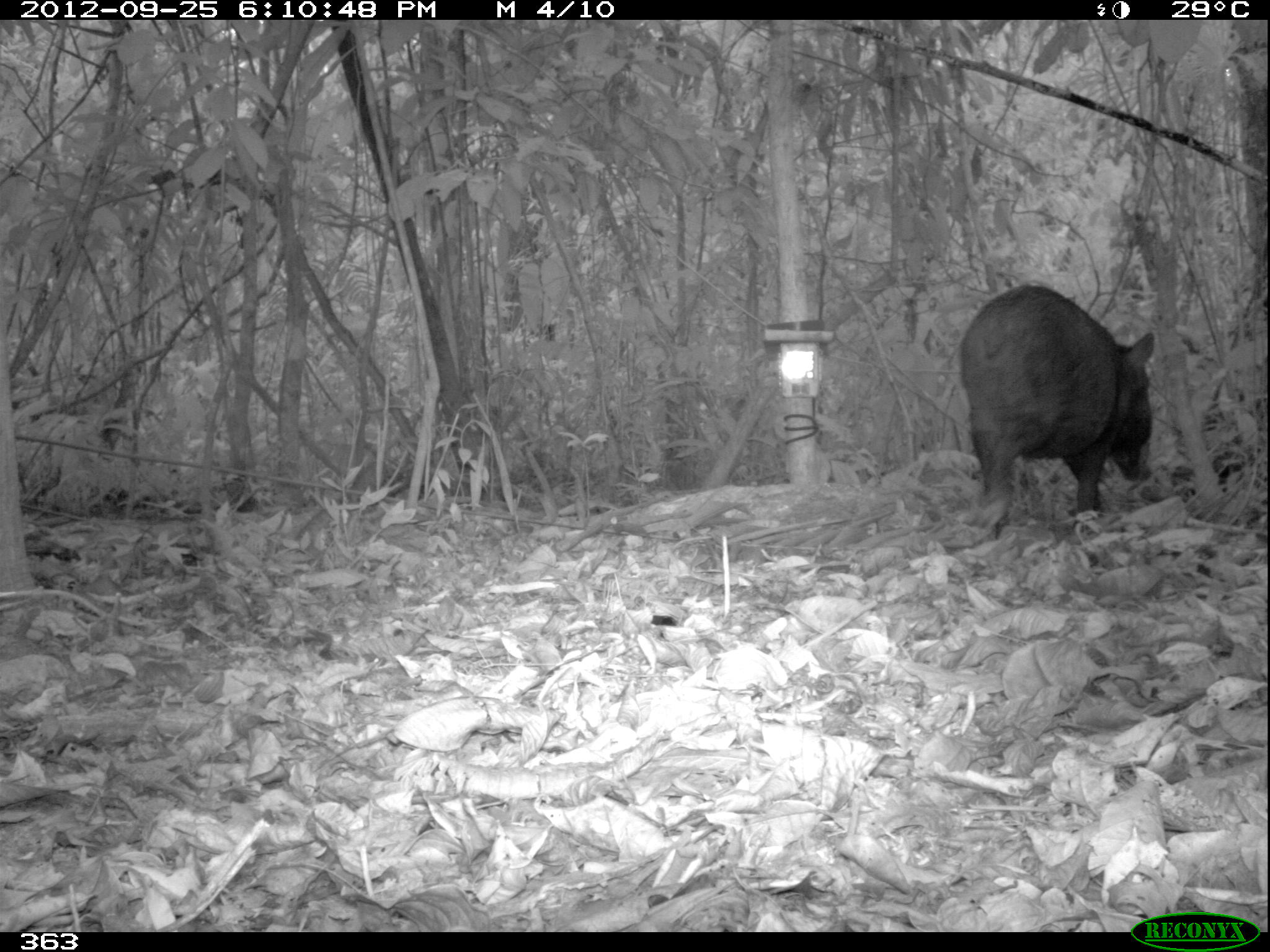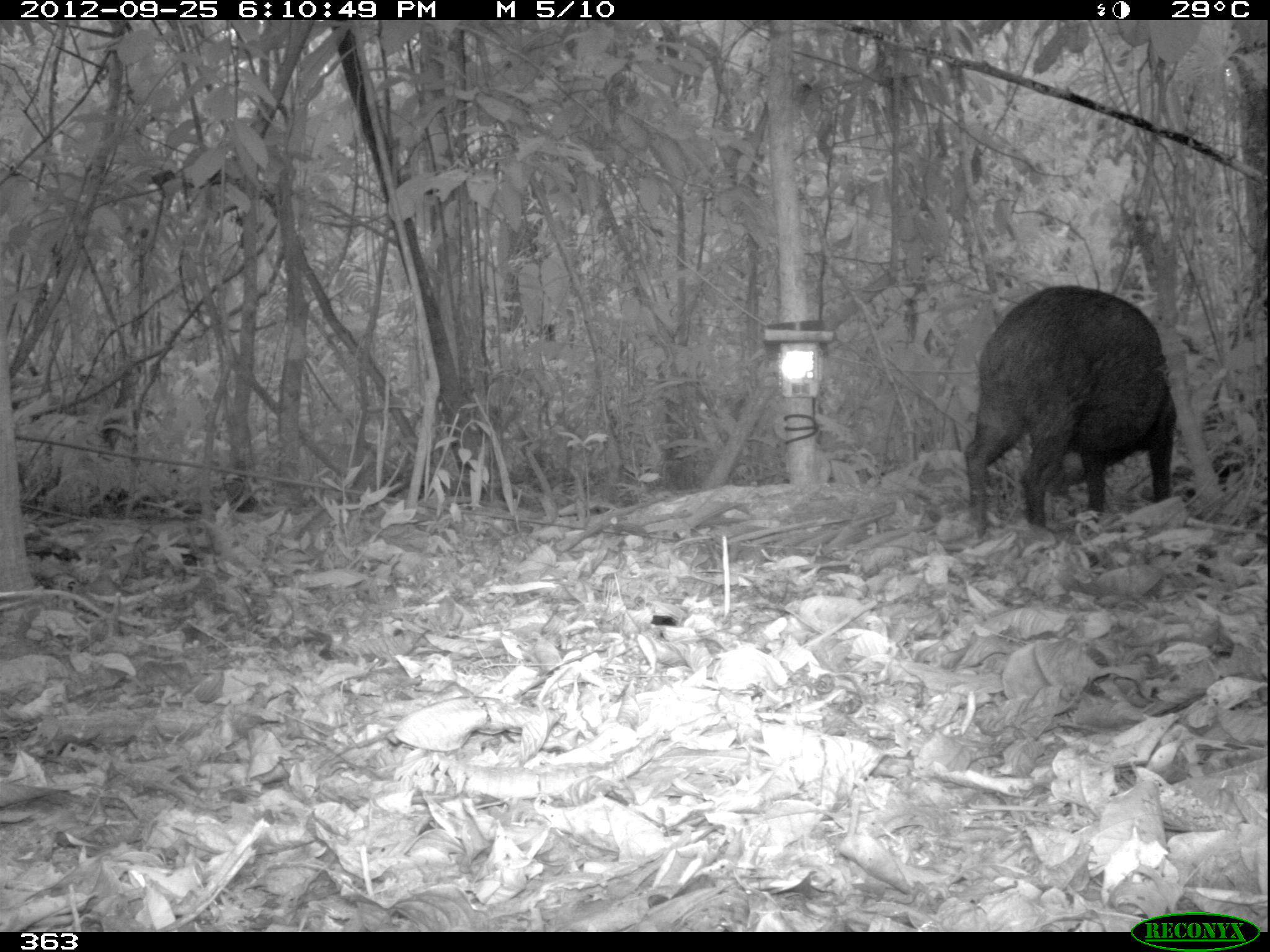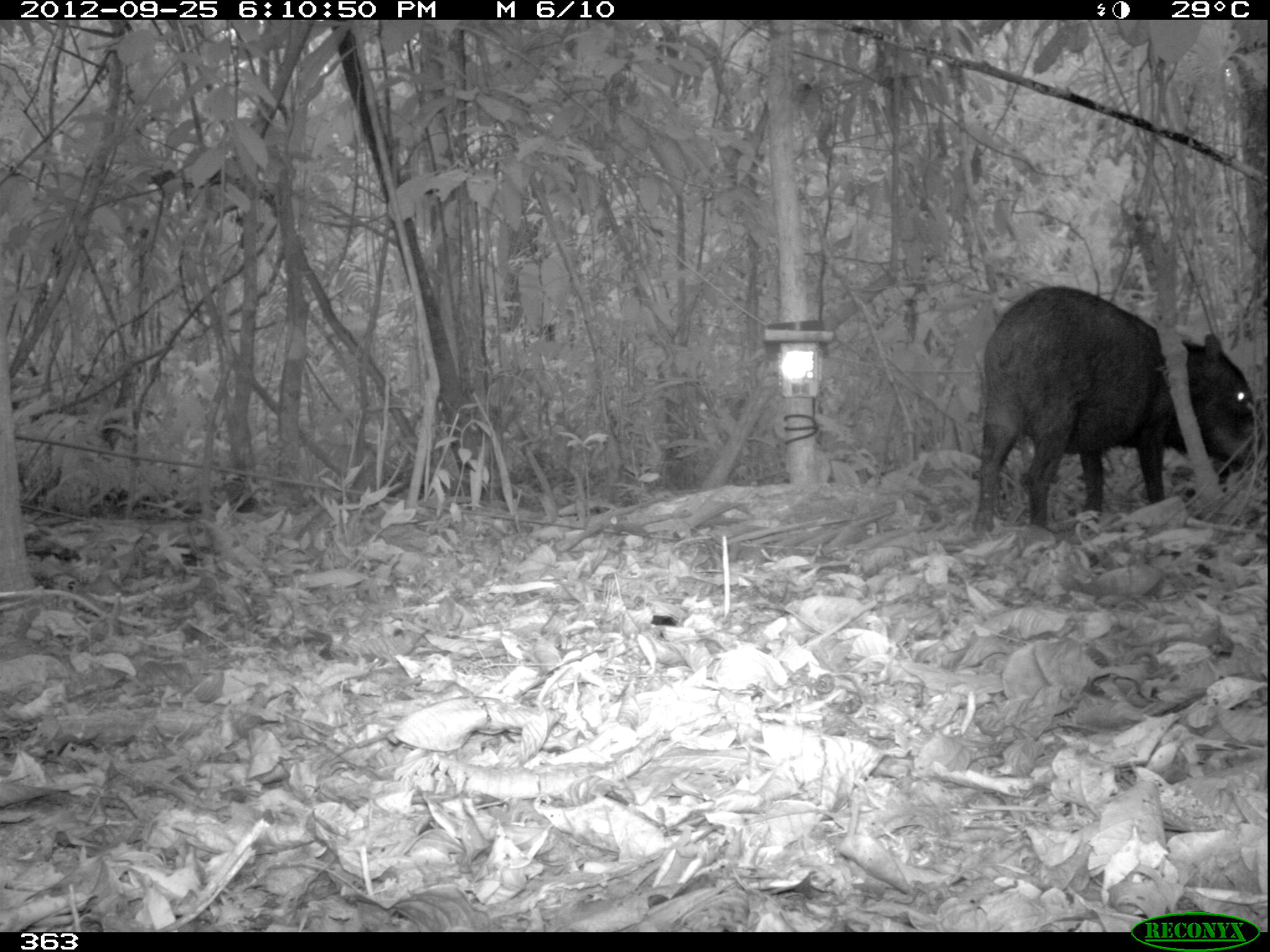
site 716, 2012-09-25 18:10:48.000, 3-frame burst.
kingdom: Animalia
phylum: Chordata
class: Mammalia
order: Artiodactyla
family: Tayassuidae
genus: Tayassu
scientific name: Tayassu pecari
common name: white-lipped peccary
Tayassu pecari (white-lipped peccary).